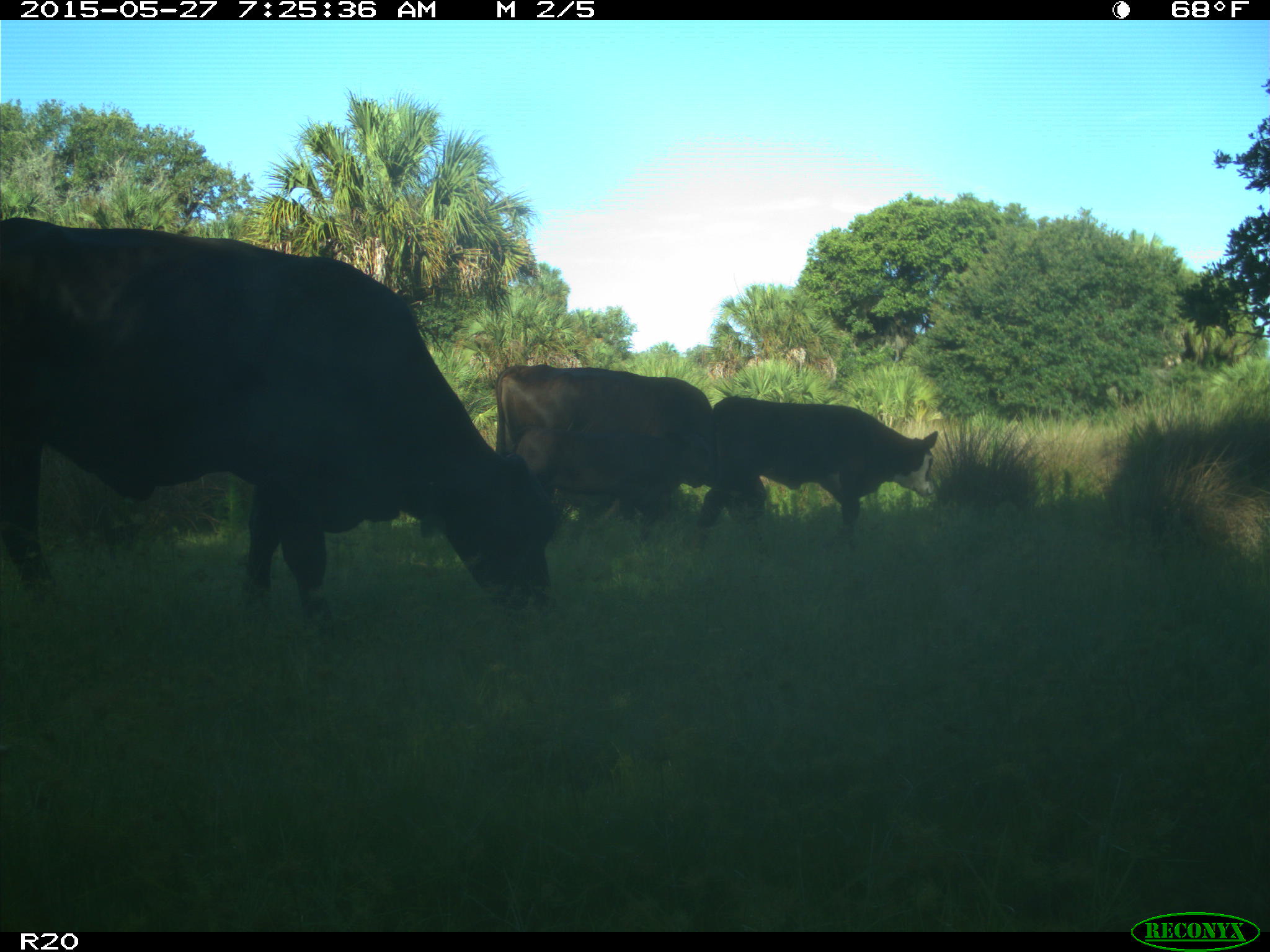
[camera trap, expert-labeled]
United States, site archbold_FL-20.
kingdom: Animalia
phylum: Chordata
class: Mammalia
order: Artiodactyla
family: Bovidae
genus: Bos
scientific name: Bos taurus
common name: domestic cow